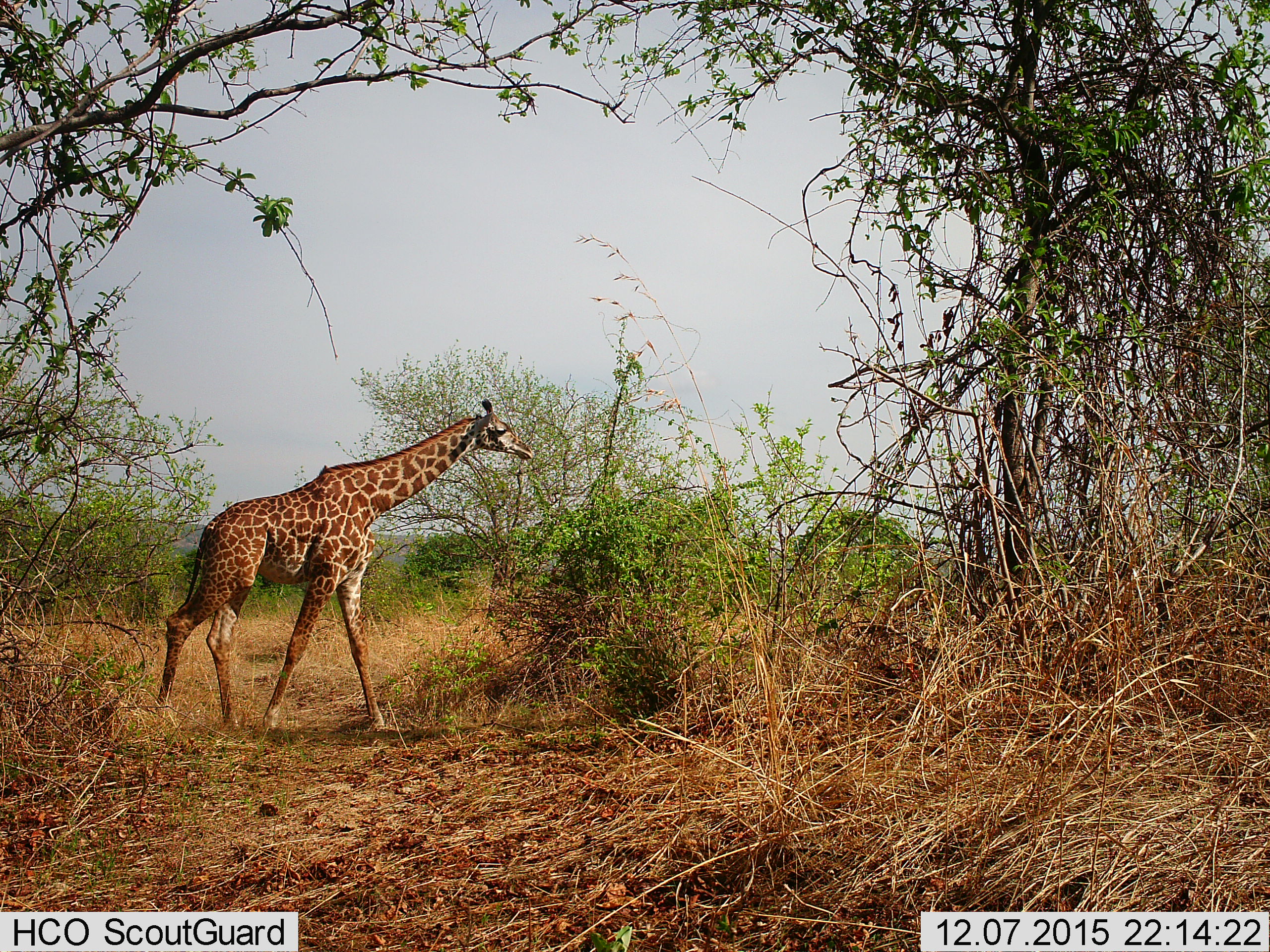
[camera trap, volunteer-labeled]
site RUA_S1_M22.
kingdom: Animalia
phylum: Chordata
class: Mammalia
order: Artiodactyla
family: Giraffidae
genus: Giraffa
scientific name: Giraffa camelopardalis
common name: giraffe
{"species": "giraffe (Giraffa camelopardalis)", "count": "1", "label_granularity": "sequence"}